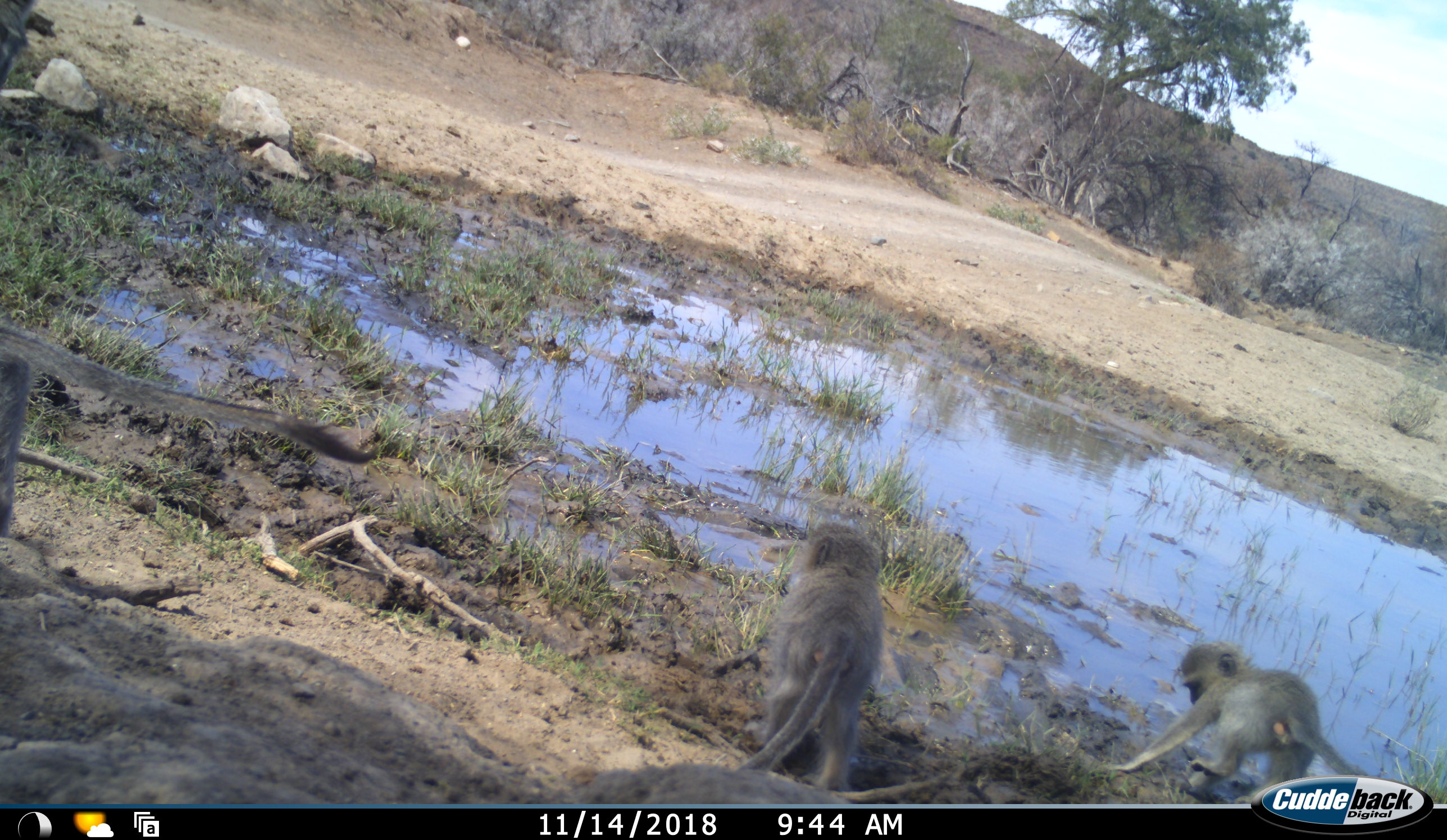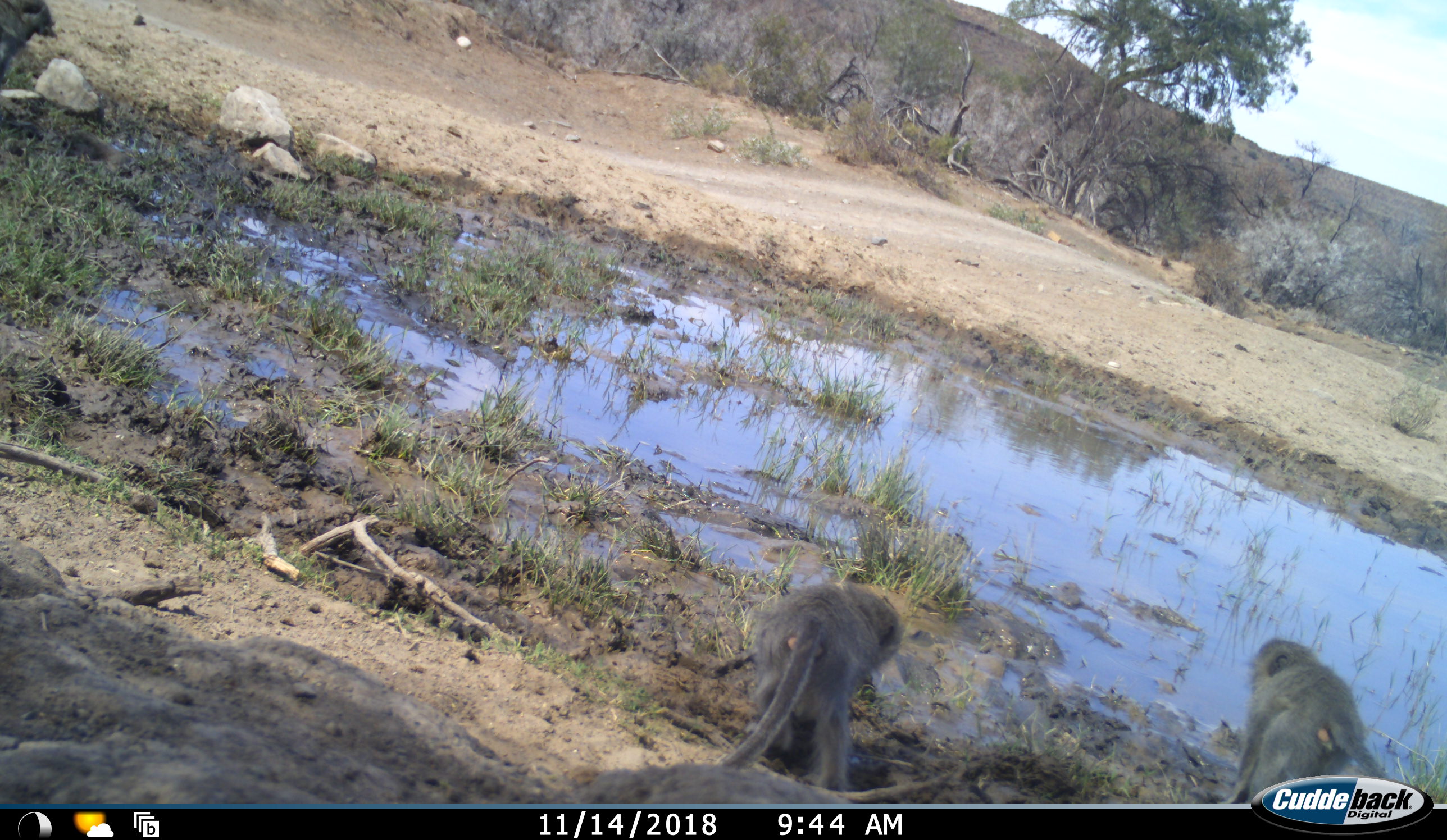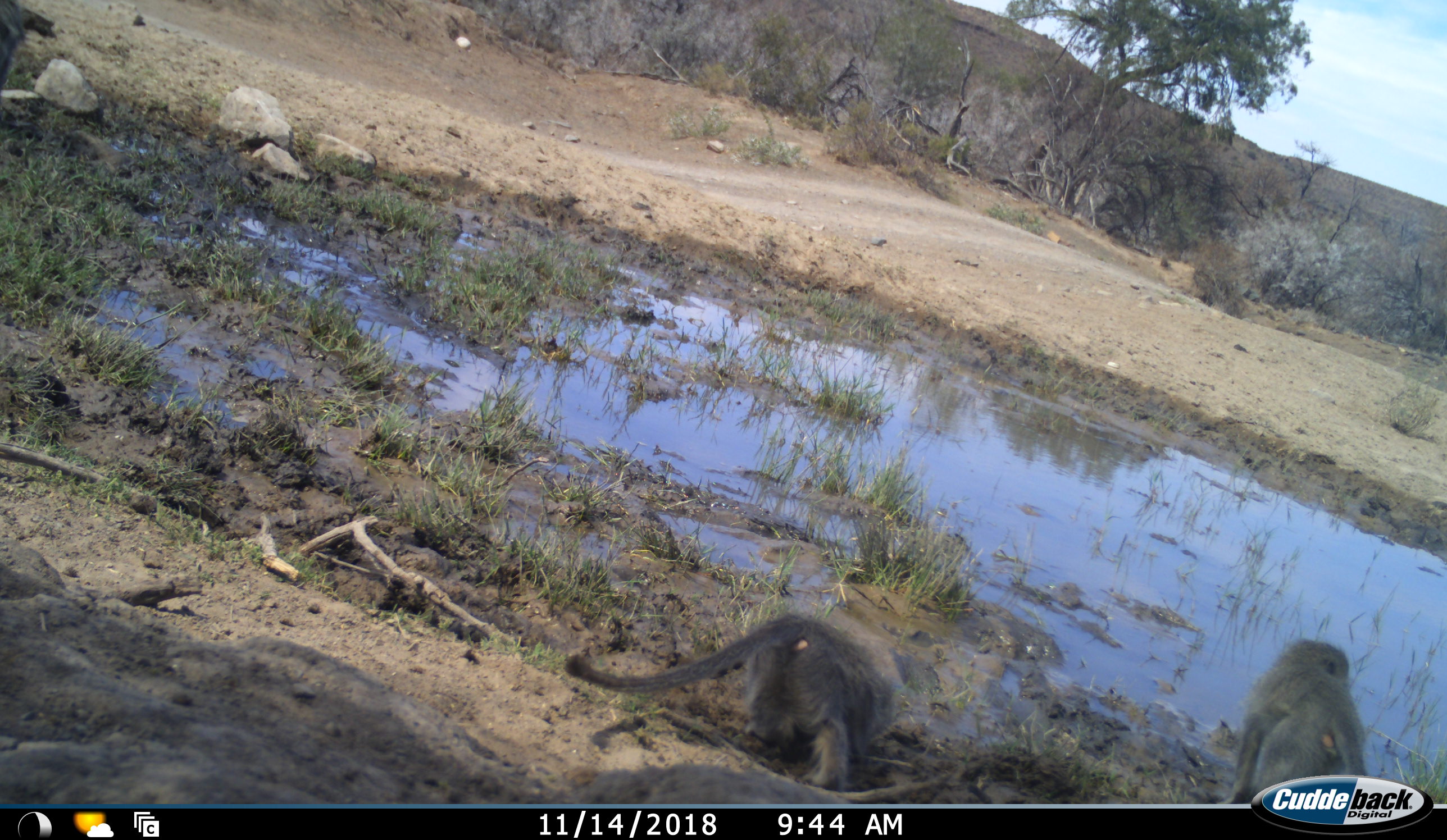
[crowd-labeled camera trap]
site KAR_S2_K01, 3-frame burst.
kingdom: Animalia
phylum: Chordata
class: Mammalia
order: Primates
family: Cercopithecidae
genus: Chlorocebus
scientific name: Chlorocebus pygerythrus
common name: vervet monkey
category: monkeyvervet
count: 4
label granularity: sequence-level